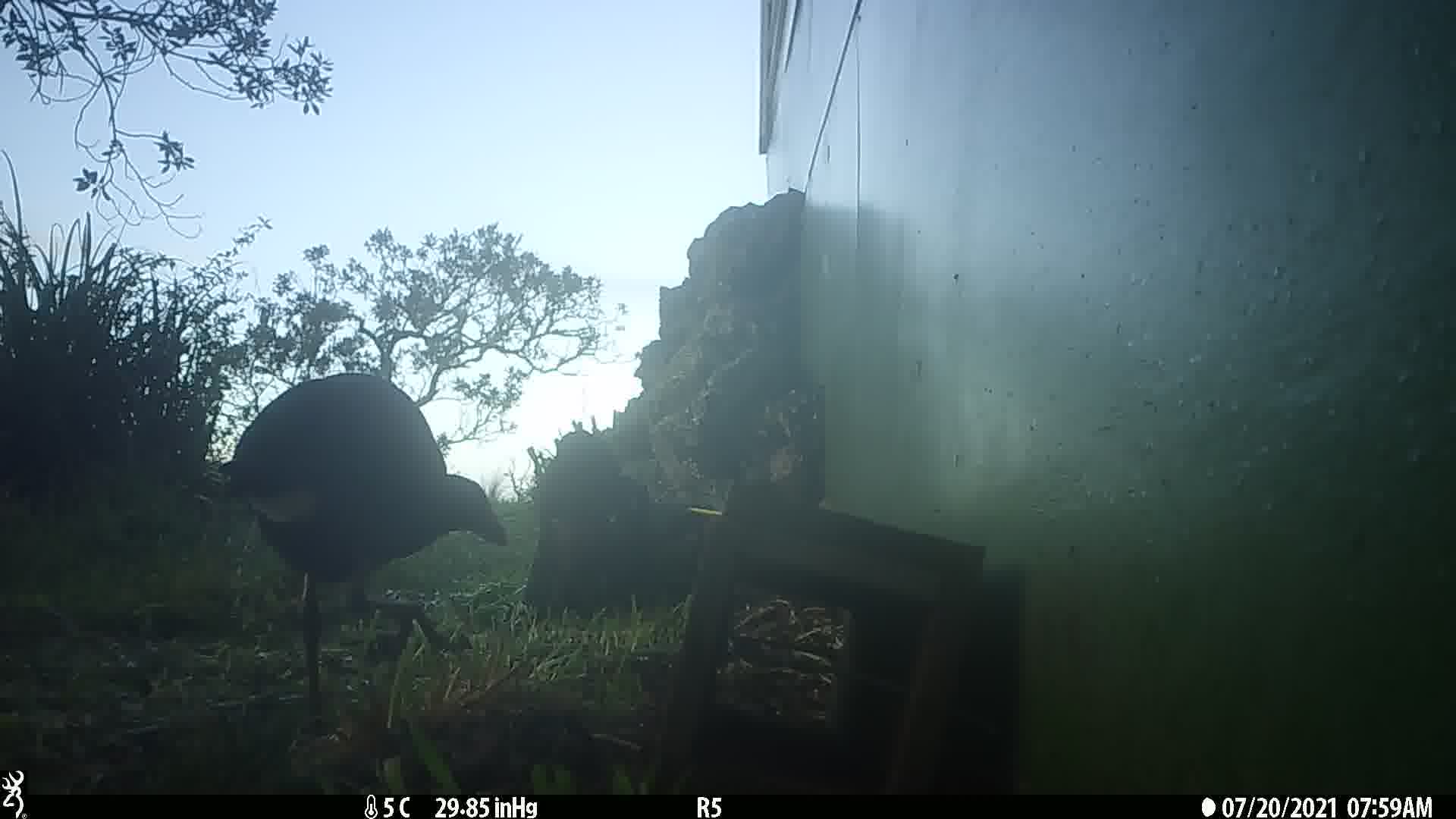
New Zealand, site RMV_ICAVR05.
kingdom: Animalia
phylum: Chordata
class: Aves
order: Gruiformes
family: Rallidae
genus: Porphyrio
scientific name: Porphyrio melanotus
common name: australasian swamphen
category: pukeko